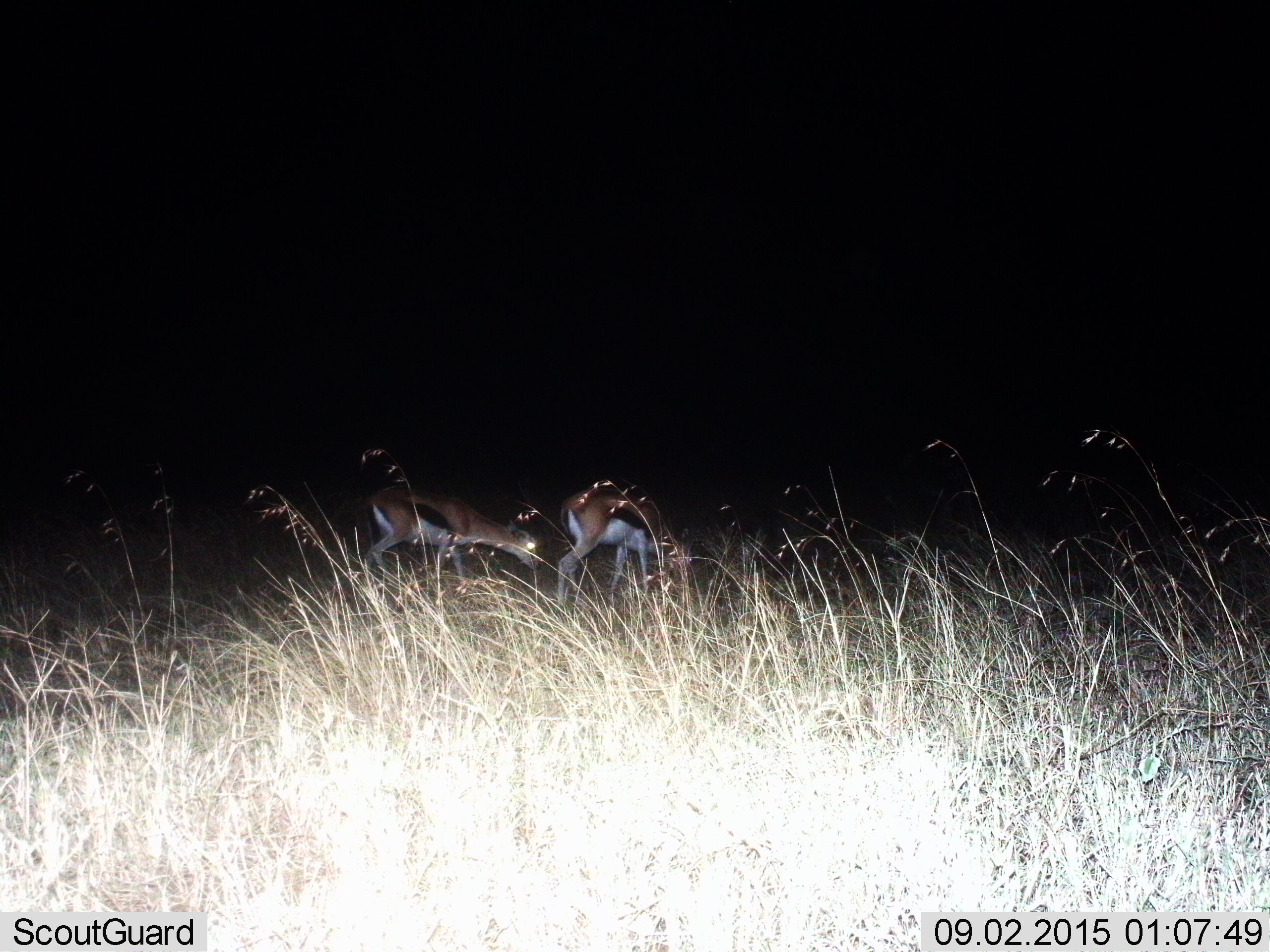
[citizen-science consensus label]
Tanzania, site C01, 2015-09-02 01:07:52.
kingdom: Animalia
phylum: Chordata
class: Mammalia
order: Artiodactyla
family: Bovidae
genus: Eudorcas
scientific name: Eudorcas thomsonii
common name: thomson's gazelle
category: gazellethomsons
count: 2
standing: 44%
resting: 0%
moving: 0%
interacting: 6%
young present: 0%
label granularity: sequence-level